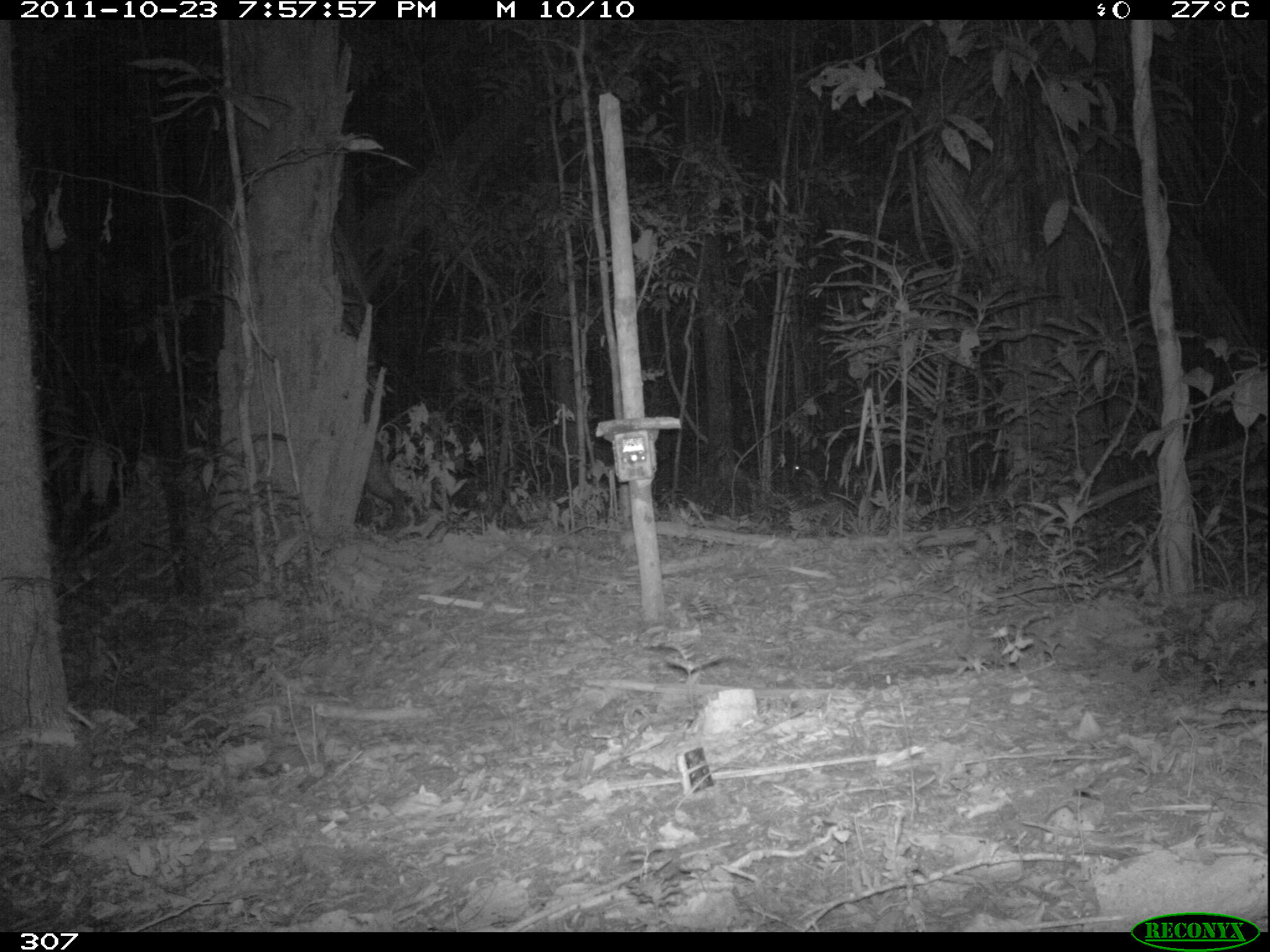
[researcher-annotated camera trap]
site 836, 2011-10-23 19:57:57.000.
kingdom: Animalia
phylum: Chordata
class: Mammalia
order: Artiodactyla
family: Tayassuidae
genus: Tayassu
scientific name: Tayassu pecari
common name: white-lipped peccary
Tayassu pecari (white-lipped peccary).